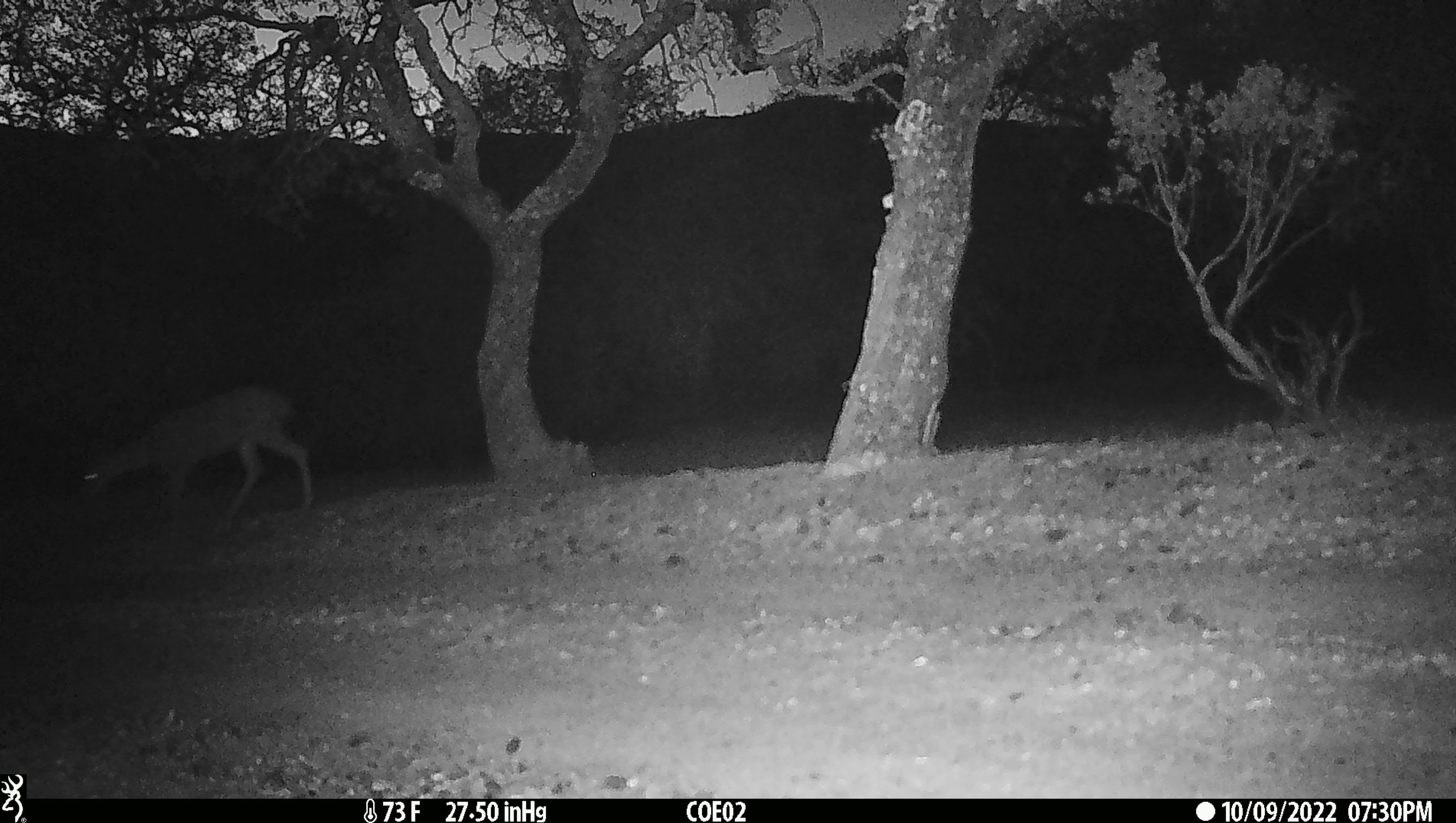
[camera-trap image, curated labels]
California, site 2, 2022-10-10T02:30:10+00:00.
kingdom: Animalia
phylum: Chordata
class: Mammalia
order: Artiodactyla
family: Cervidae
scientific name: Cervidae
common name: elk or deer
Elk or deer (Cervidae).